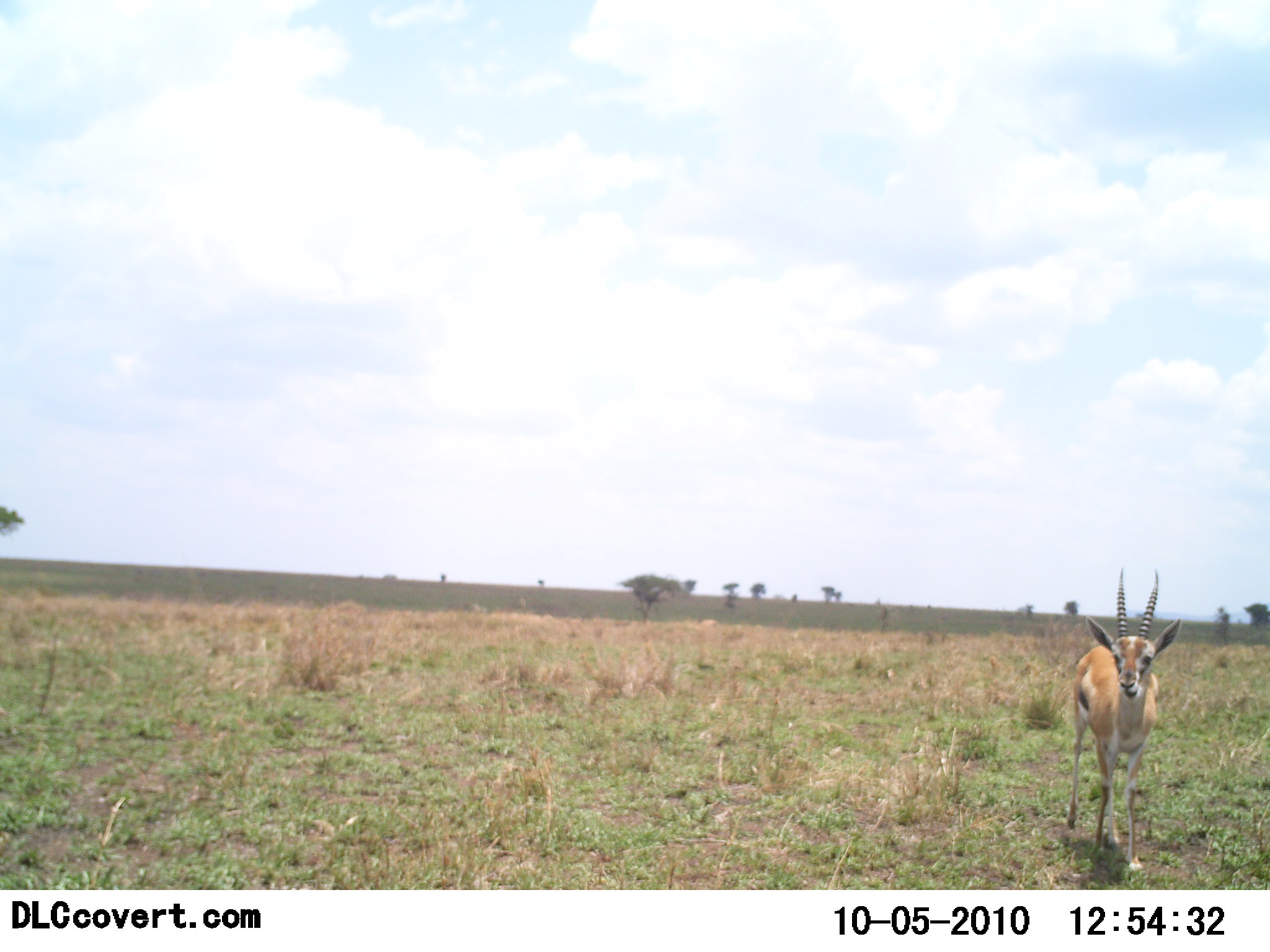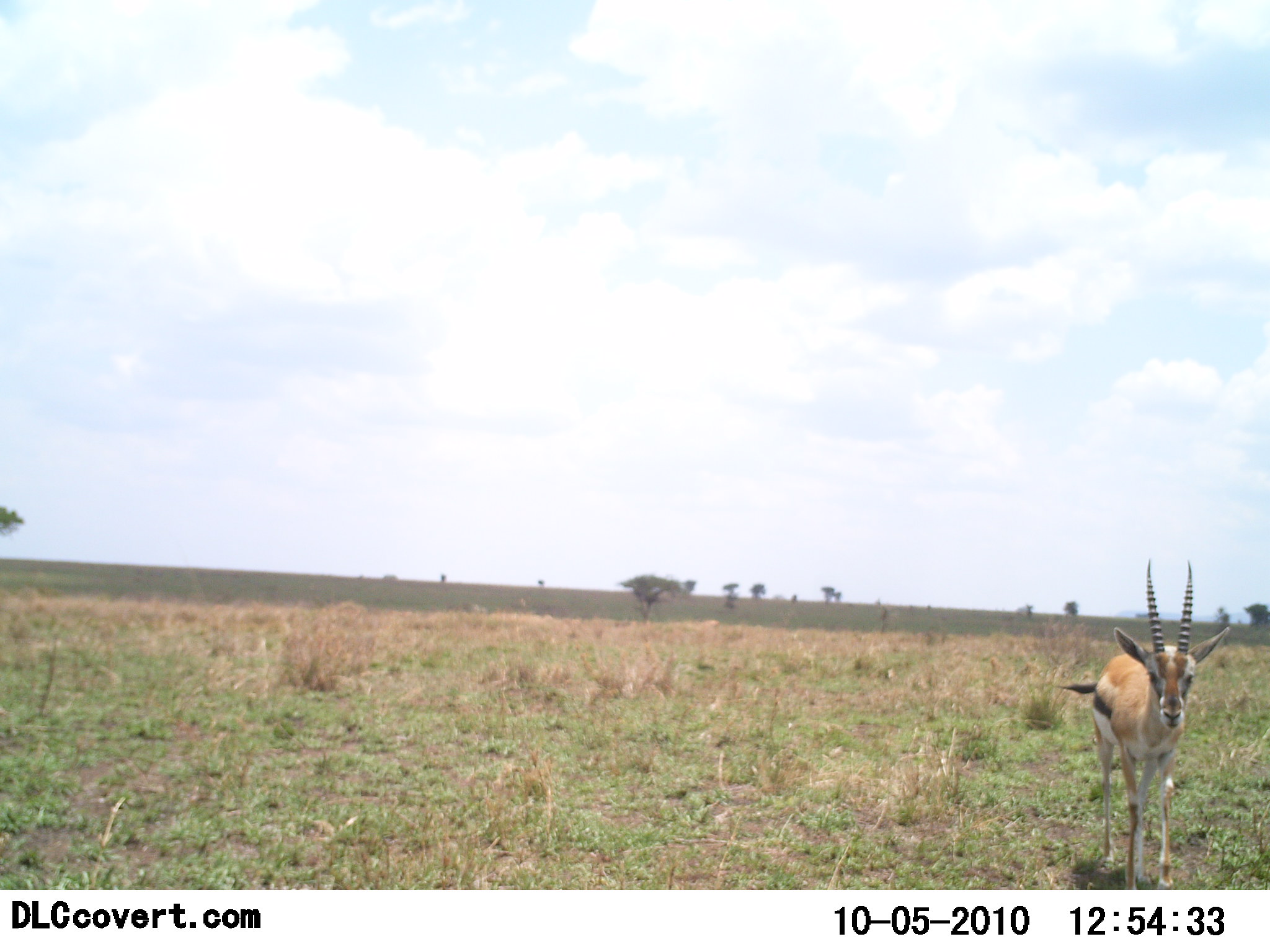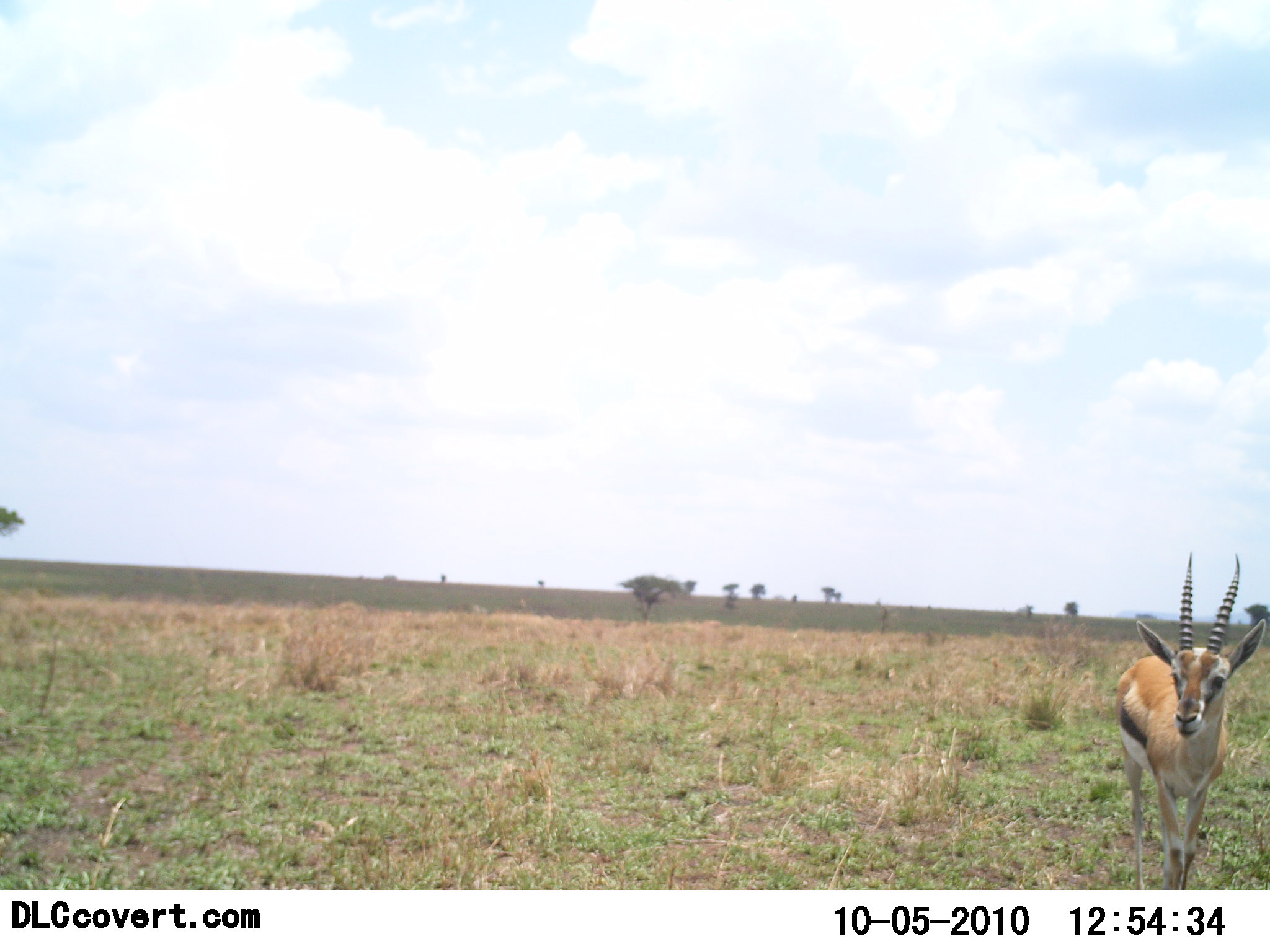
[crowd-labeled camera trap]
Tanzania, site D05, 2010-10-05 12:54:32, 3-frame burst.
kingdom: Animalia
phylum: Chordata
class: Mammalia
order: Artiodactyla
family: Bovidae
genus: Eudorcas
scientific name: Eudorcas thomsonii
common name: thomson's gazelle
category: gazellethomsons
Gazellethomsons (thomson's gazelle) (Eudorcas thomsonii), count 1. Behavior (volunteer vote fractions): standing 12%, resting 0%, moving 88%, interacting 0%. Young present (vote fraction): 0%. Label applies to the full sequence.